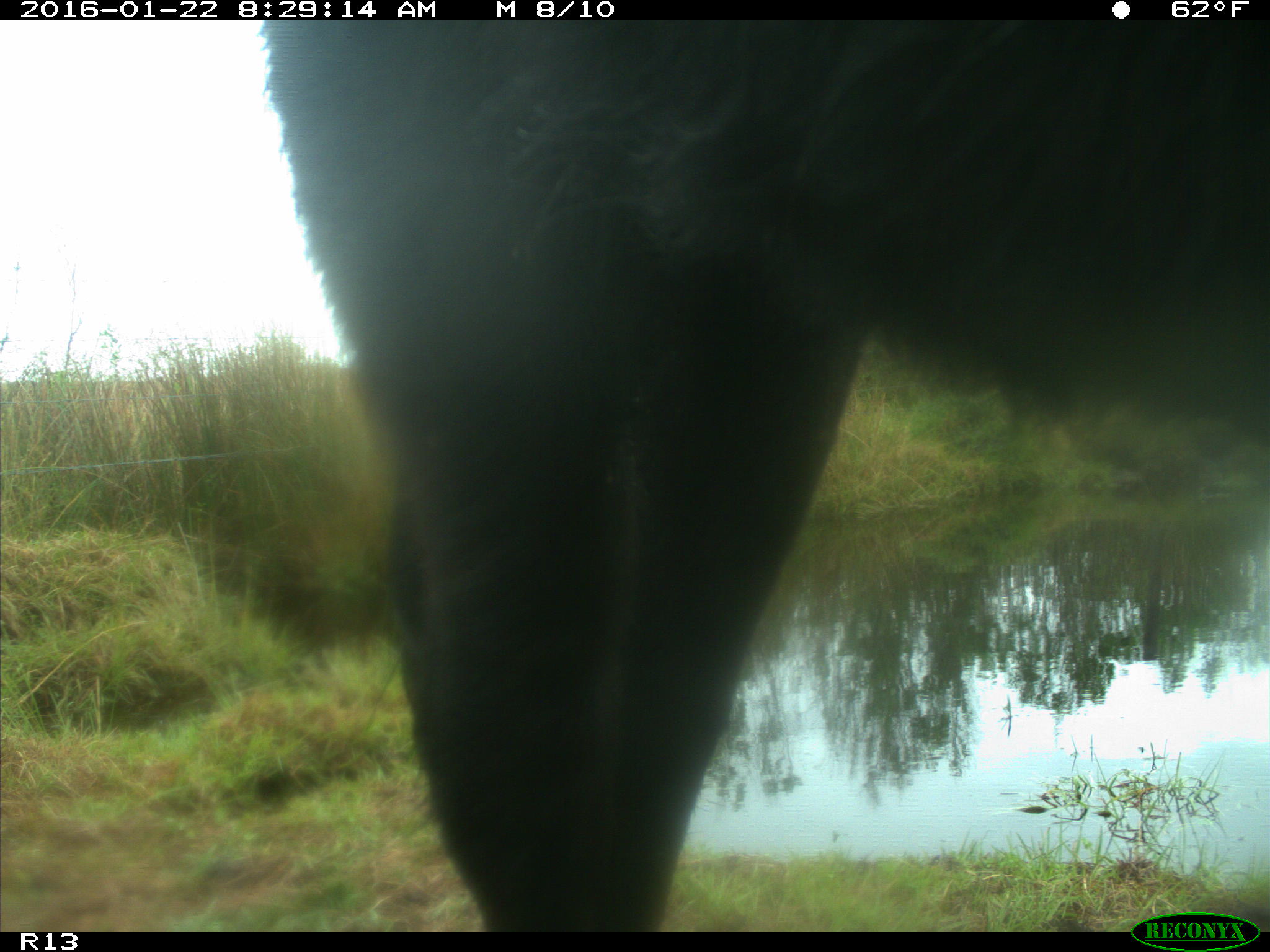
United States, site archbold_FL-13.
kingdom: Animalia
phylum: Chordata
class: Mammalia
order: Artiodactyla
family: Bovidae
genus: Bos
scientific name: Bos taurus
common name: domestic cow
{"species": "Bos taurus (domestic cow)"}